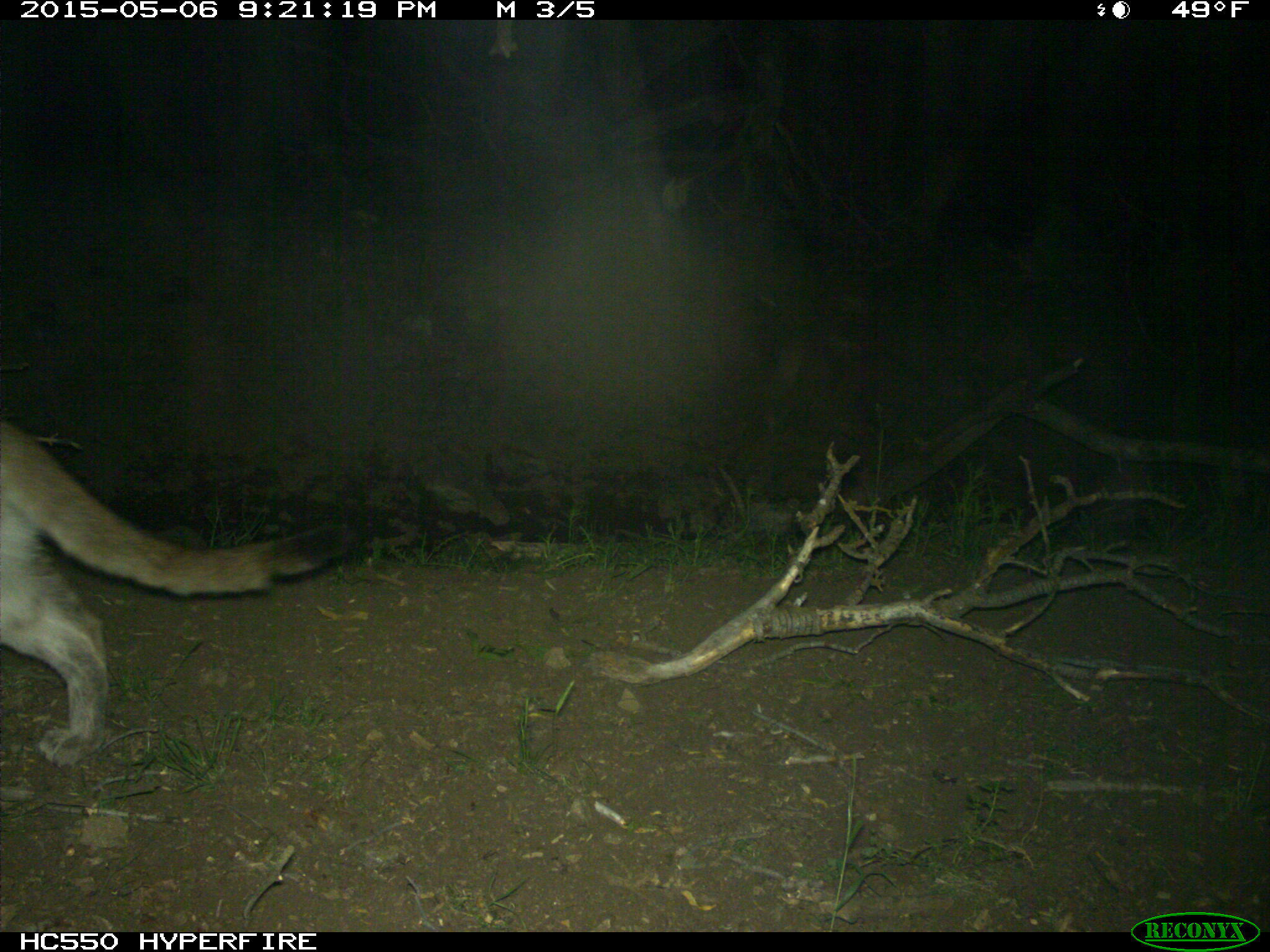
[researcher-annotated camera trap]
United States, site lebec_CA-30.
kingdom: Animalia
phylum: Chordata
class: Mammalia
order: Carnivora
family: Felidae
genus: Puma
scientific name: Puma concolor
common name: mountain lion